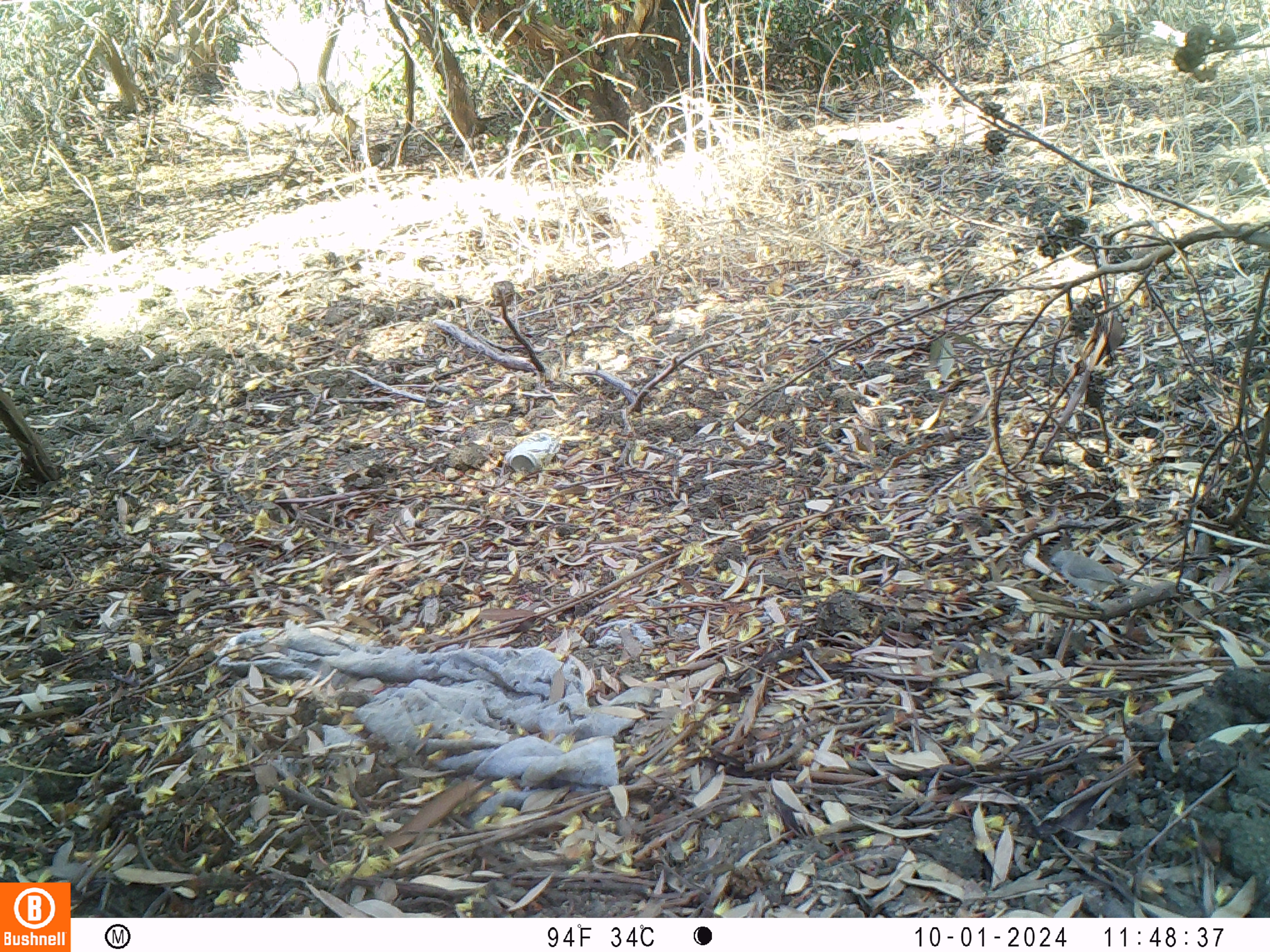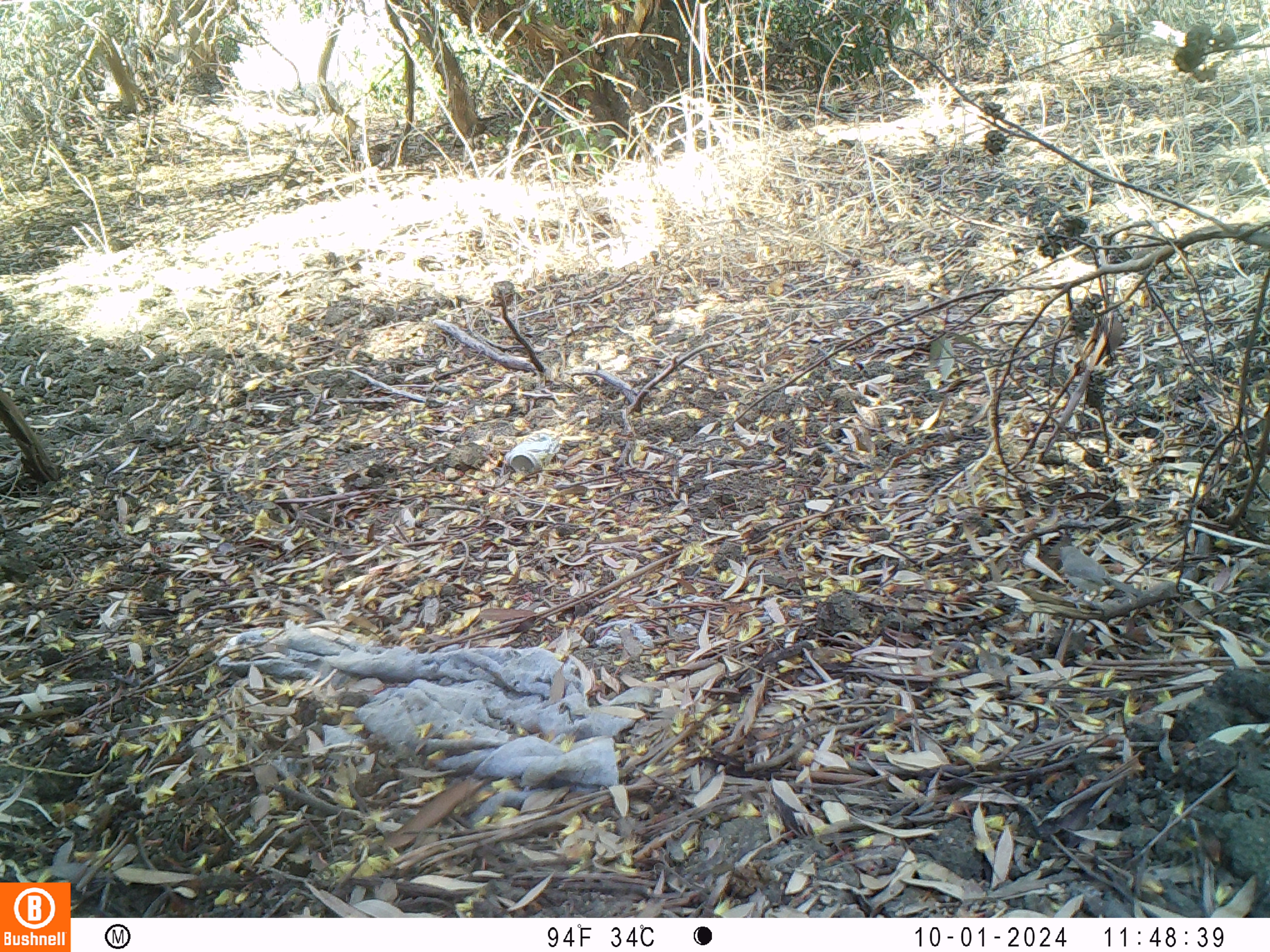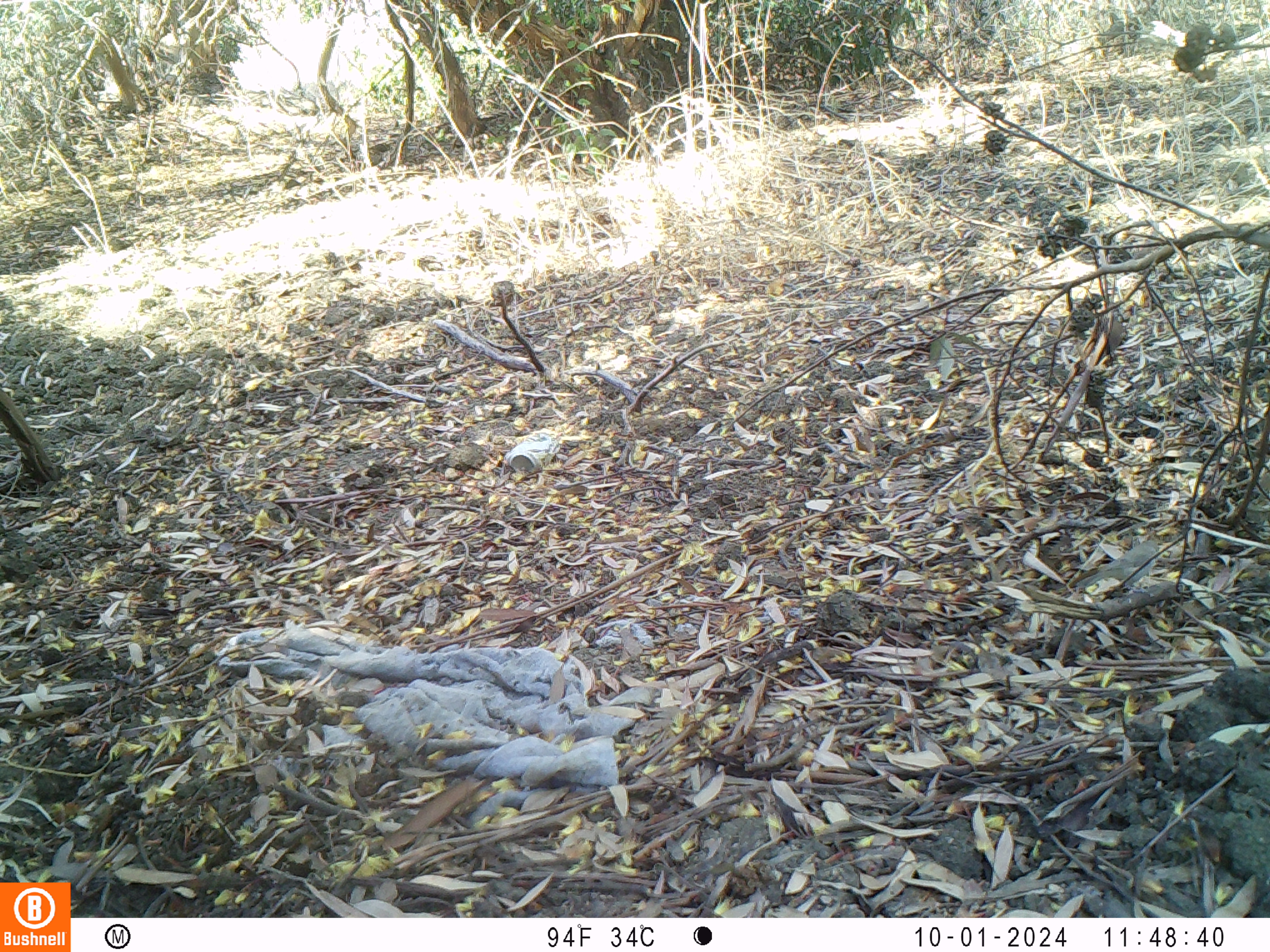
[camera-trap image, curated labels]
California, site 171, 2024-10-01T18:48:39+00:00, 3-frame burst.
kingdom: Animalia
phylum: Chordata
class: Aves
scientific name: Aves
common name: bird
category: unknown bird